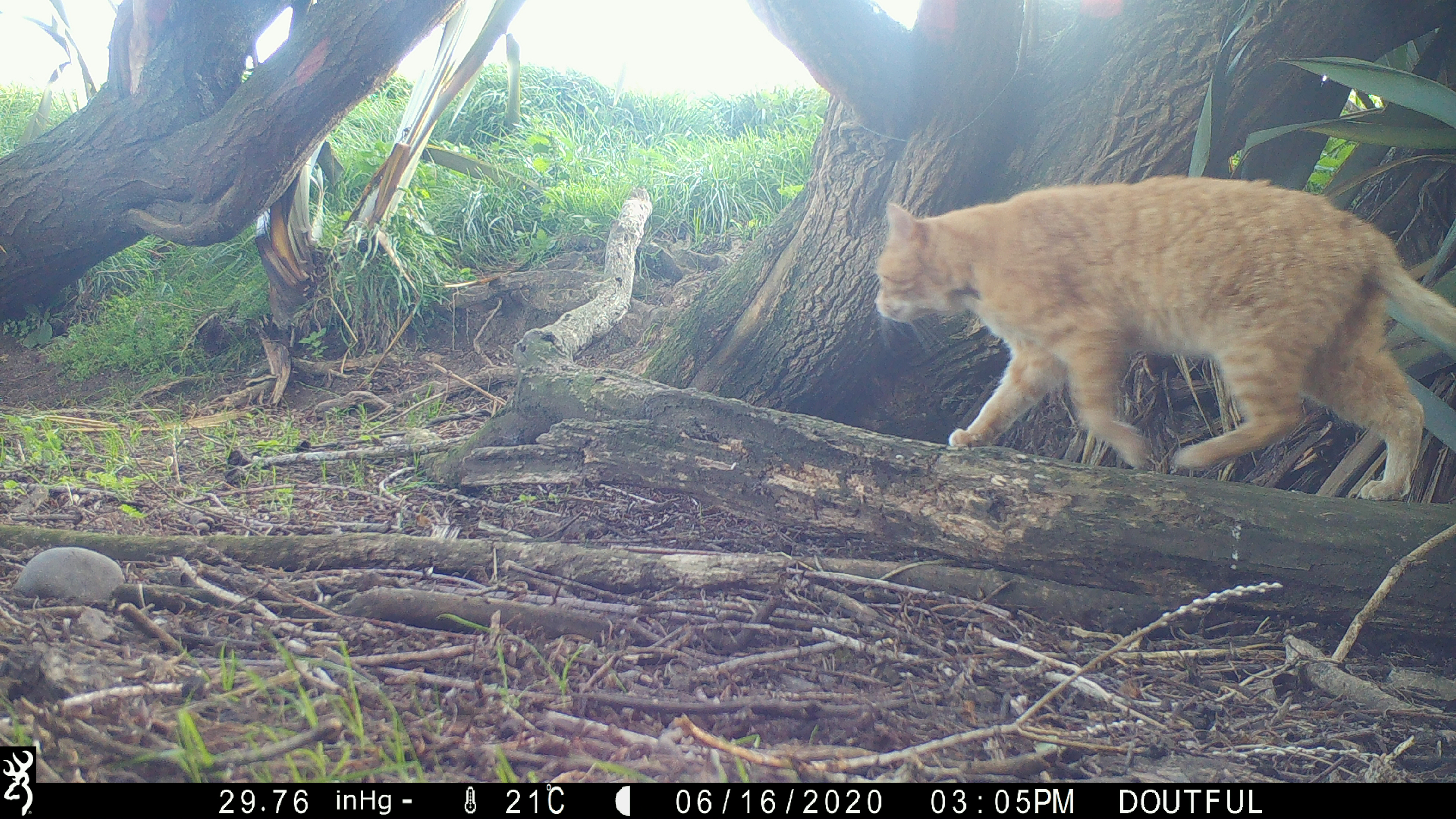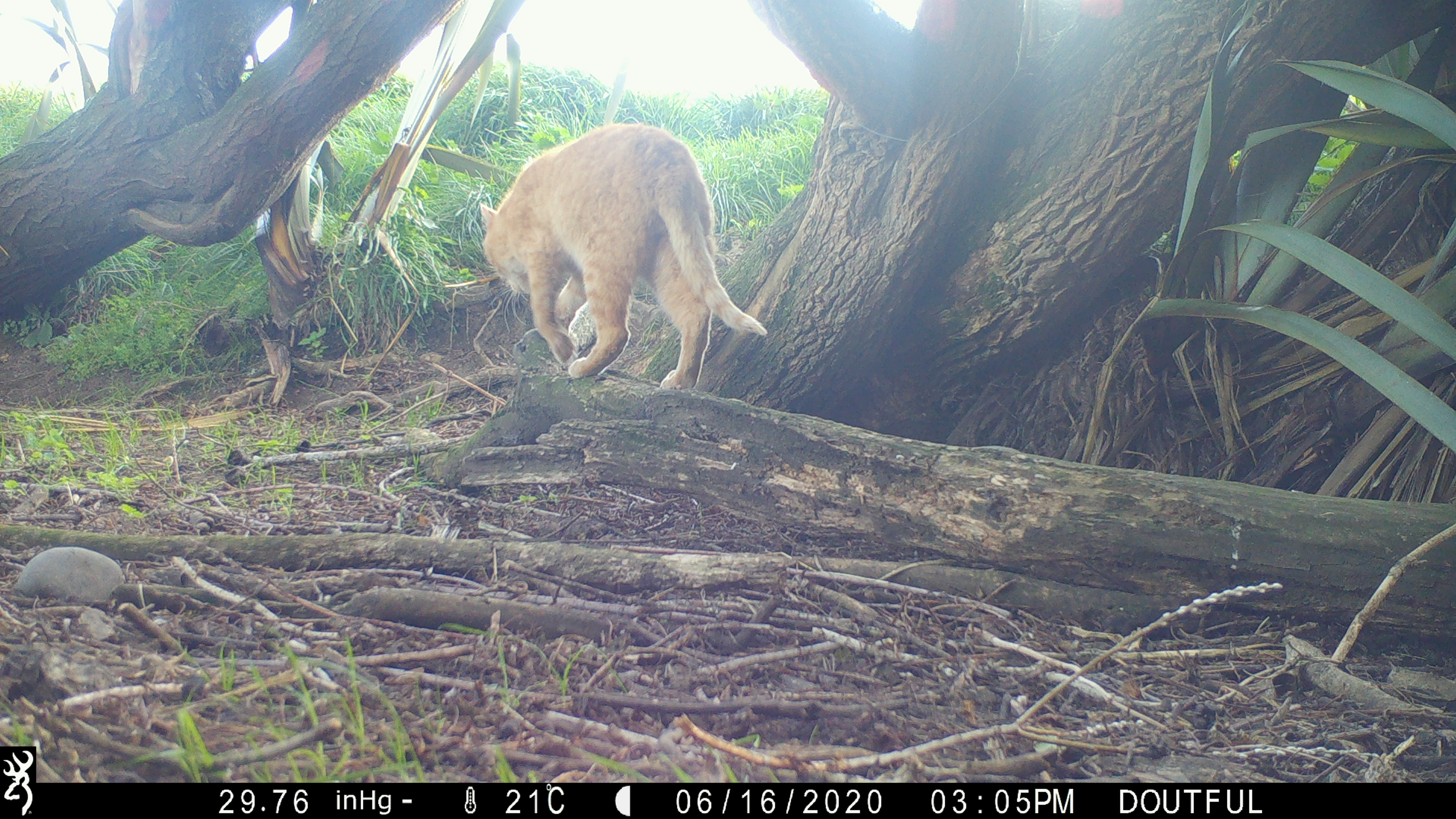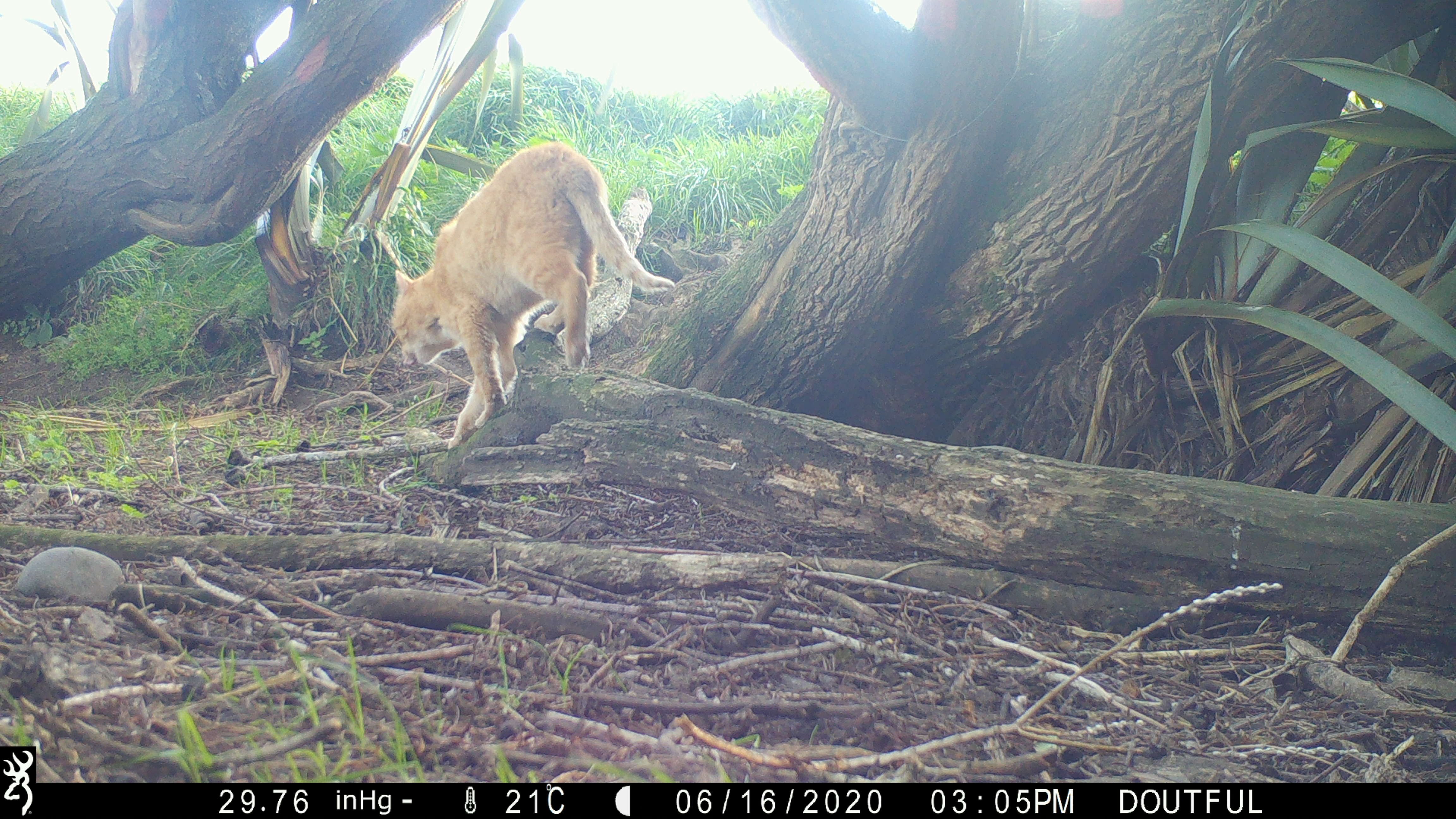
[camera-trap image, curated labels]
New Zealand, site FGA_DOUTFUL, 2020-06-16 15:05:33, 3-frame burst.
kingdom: Animalia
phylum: Chordata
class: Mammalia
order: Carnivora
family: Felidae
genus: Felis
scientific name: Felis catus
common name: domestic cat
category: cat